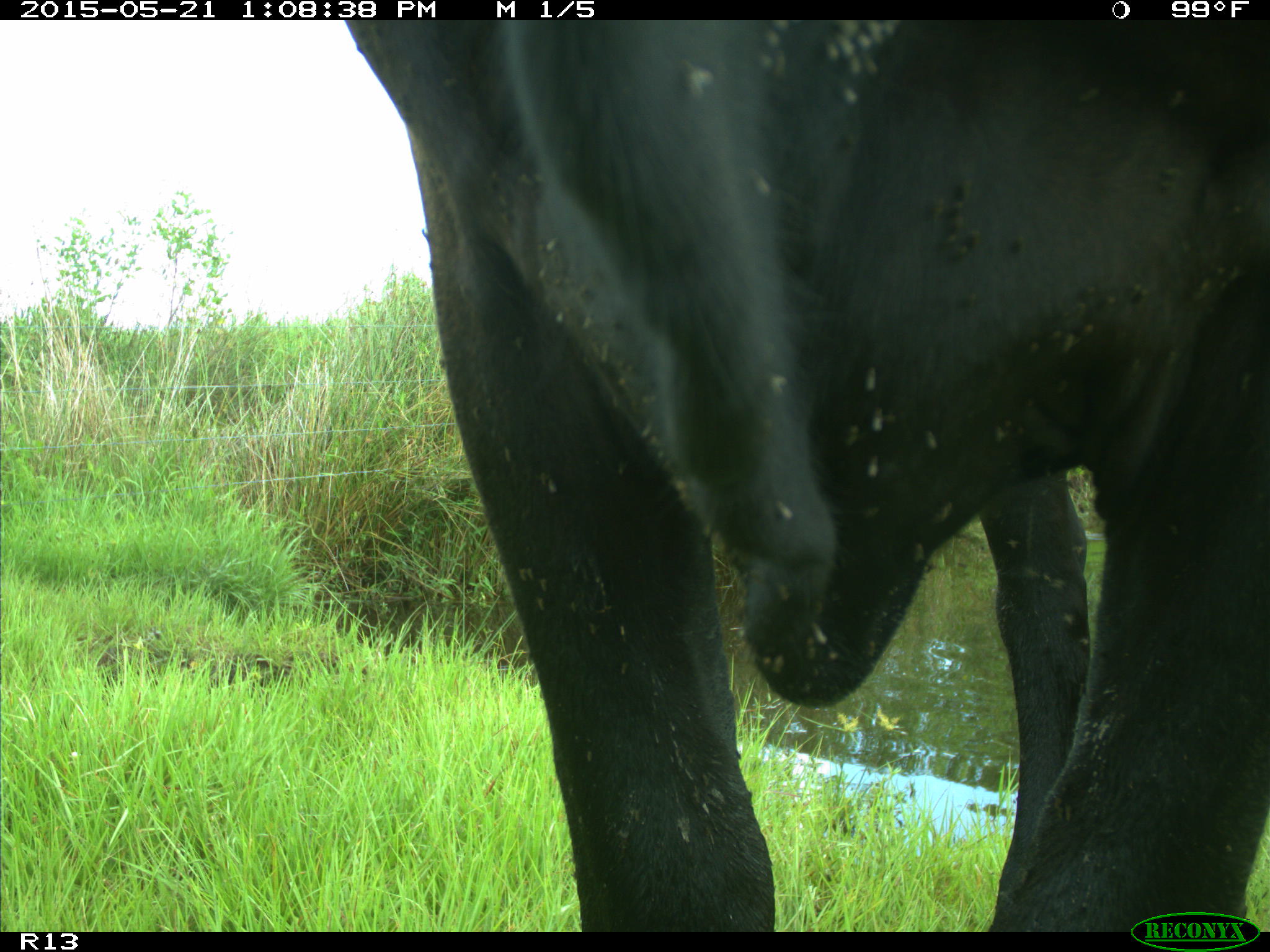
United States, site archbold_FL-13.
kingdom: Animalia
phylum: Chordata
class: Mammalia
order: Artiodactyla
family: Bovidae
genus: Bos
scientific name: Bos taurus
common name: domestic cow